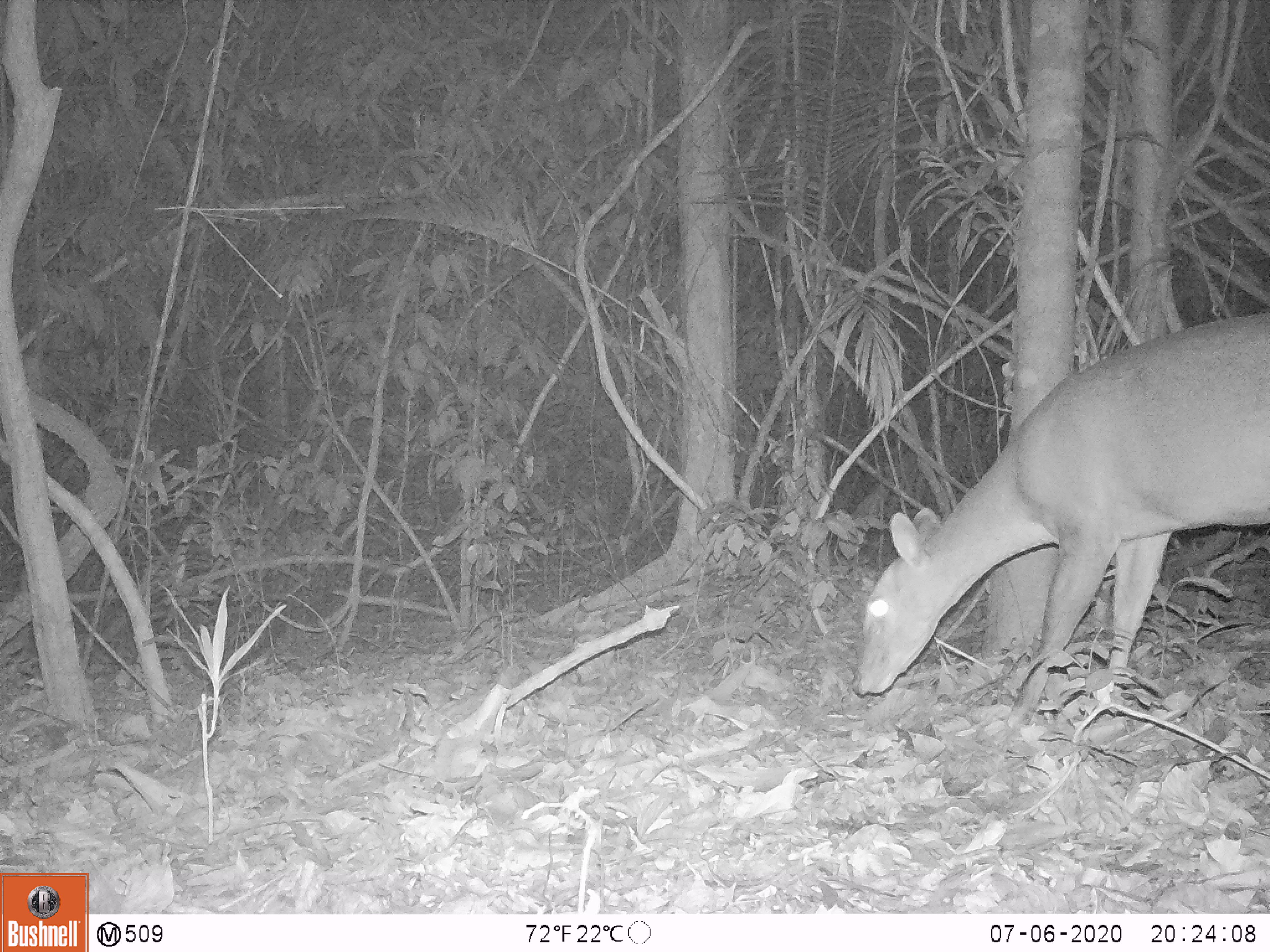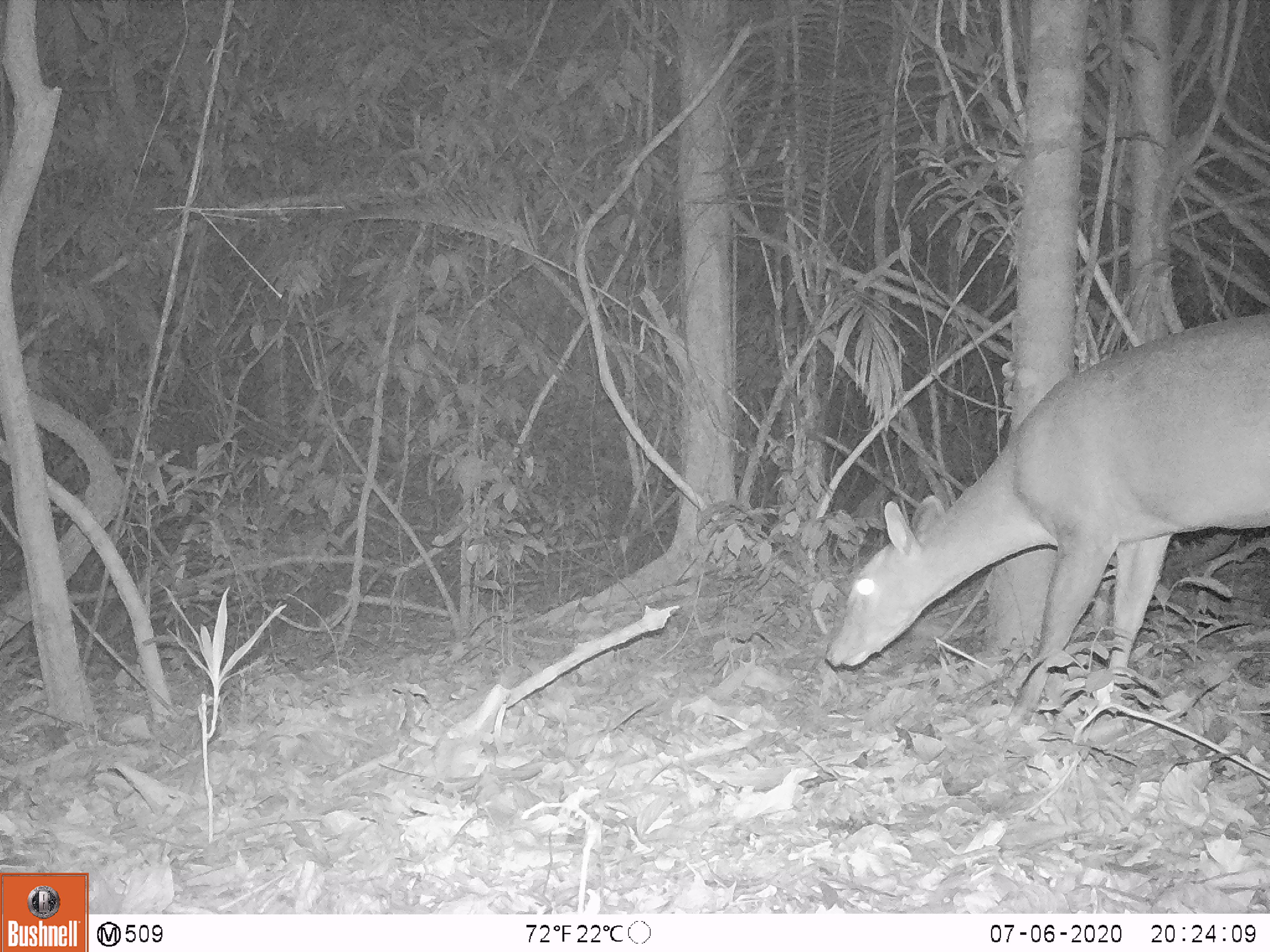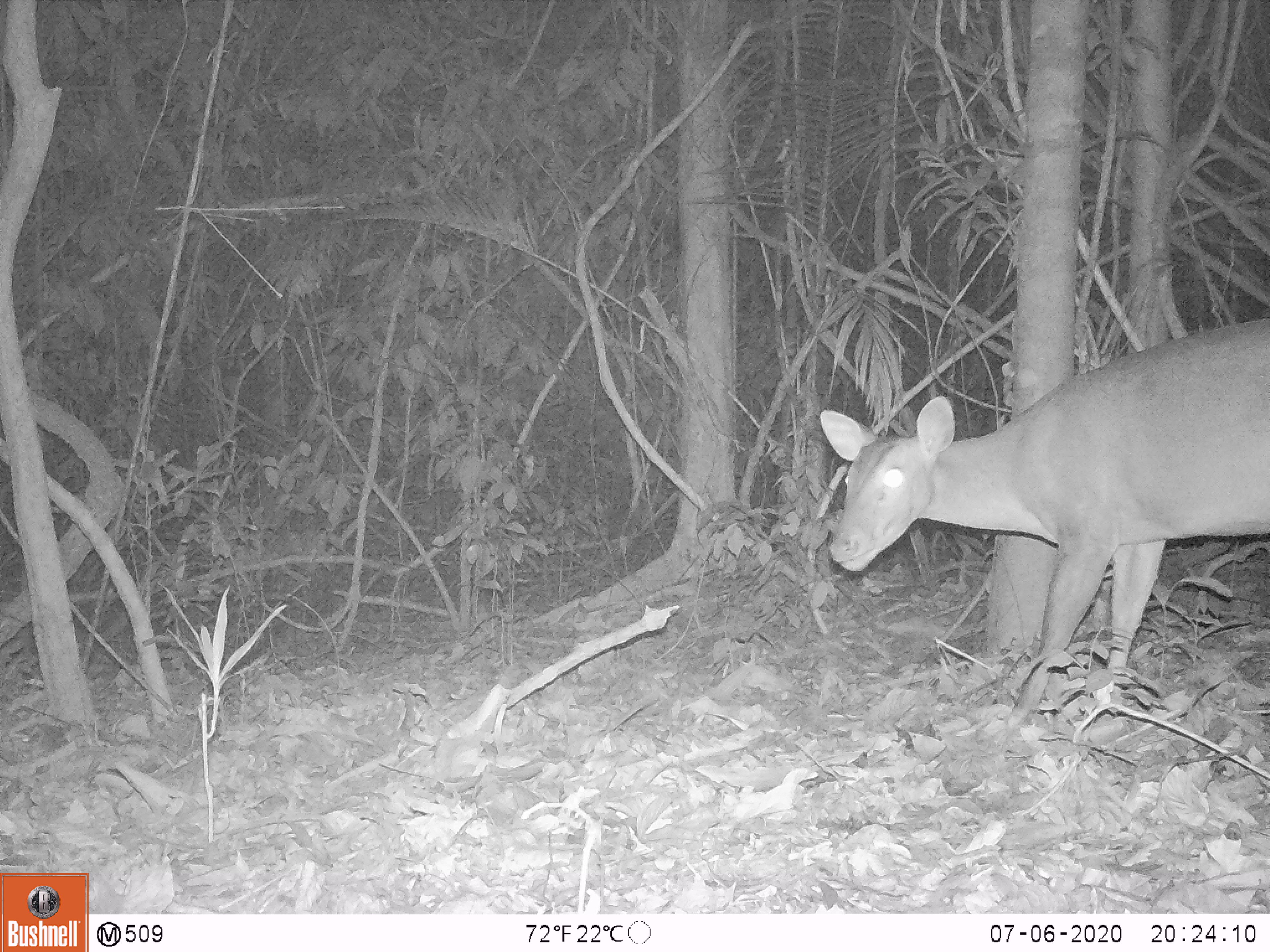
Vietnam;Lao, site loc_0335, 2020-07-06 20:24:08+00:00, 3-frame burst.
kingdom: Animalia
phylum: Chordata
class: Mammalia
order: Artiodactyla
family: Cervidae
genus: Muntiacus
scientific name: Muntiacus vuquangensis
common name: large-antlered muntjac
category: large antlered muntjac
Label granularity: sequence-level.